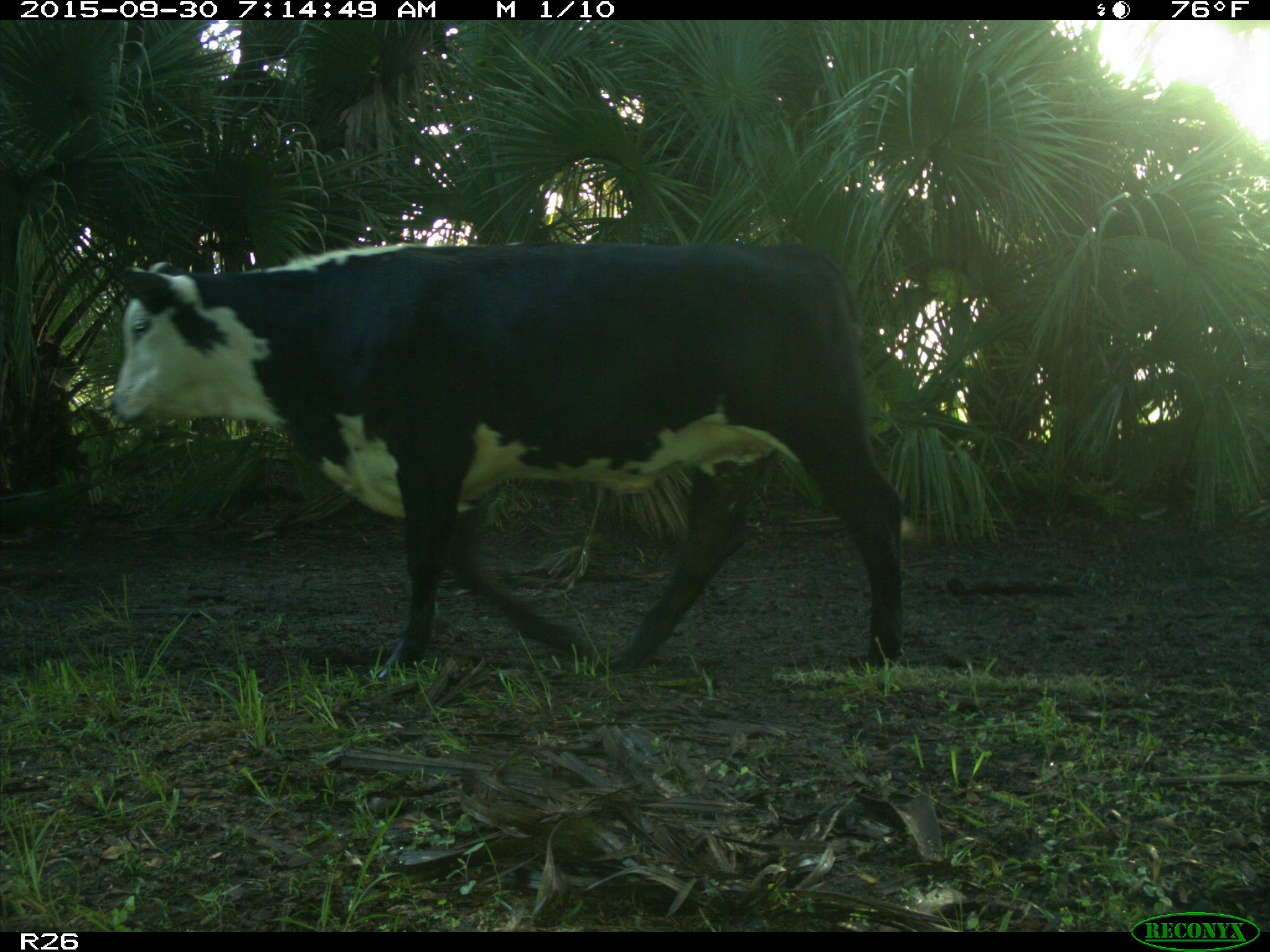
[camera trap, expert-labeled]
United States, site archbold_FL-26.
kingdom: Animalia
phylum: Chordata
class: Mammalia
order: Artiodactyla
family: Bovidae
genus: Bos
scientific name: Bos taurus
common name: domestic cow